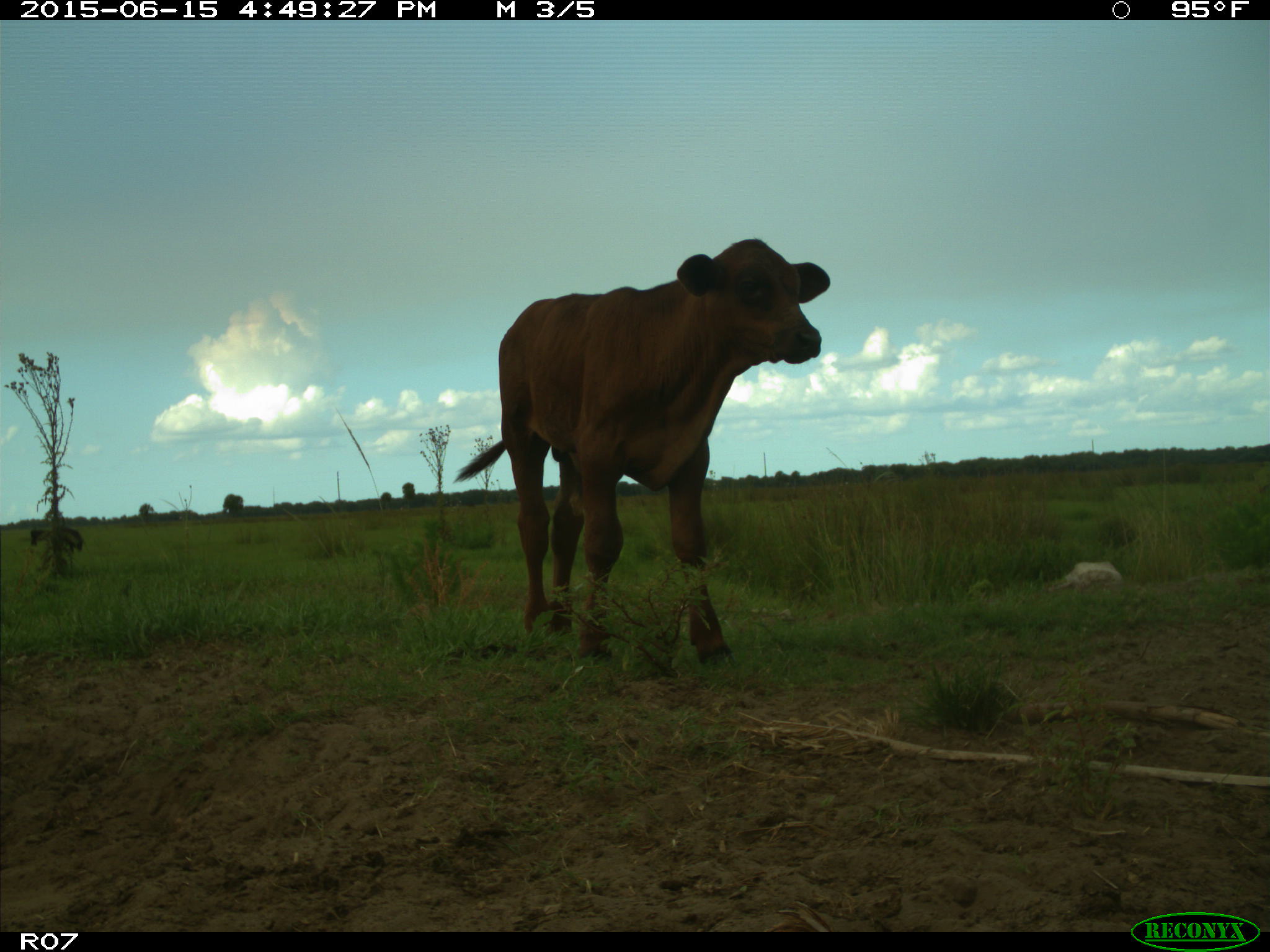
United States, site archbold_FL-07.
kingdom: Animalia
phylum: Chordata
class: Mammalia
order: Artiodactyla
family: Bovidae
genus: Bos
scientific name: Bos taurus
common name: domestic cow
Bos taurus (domestic cow).